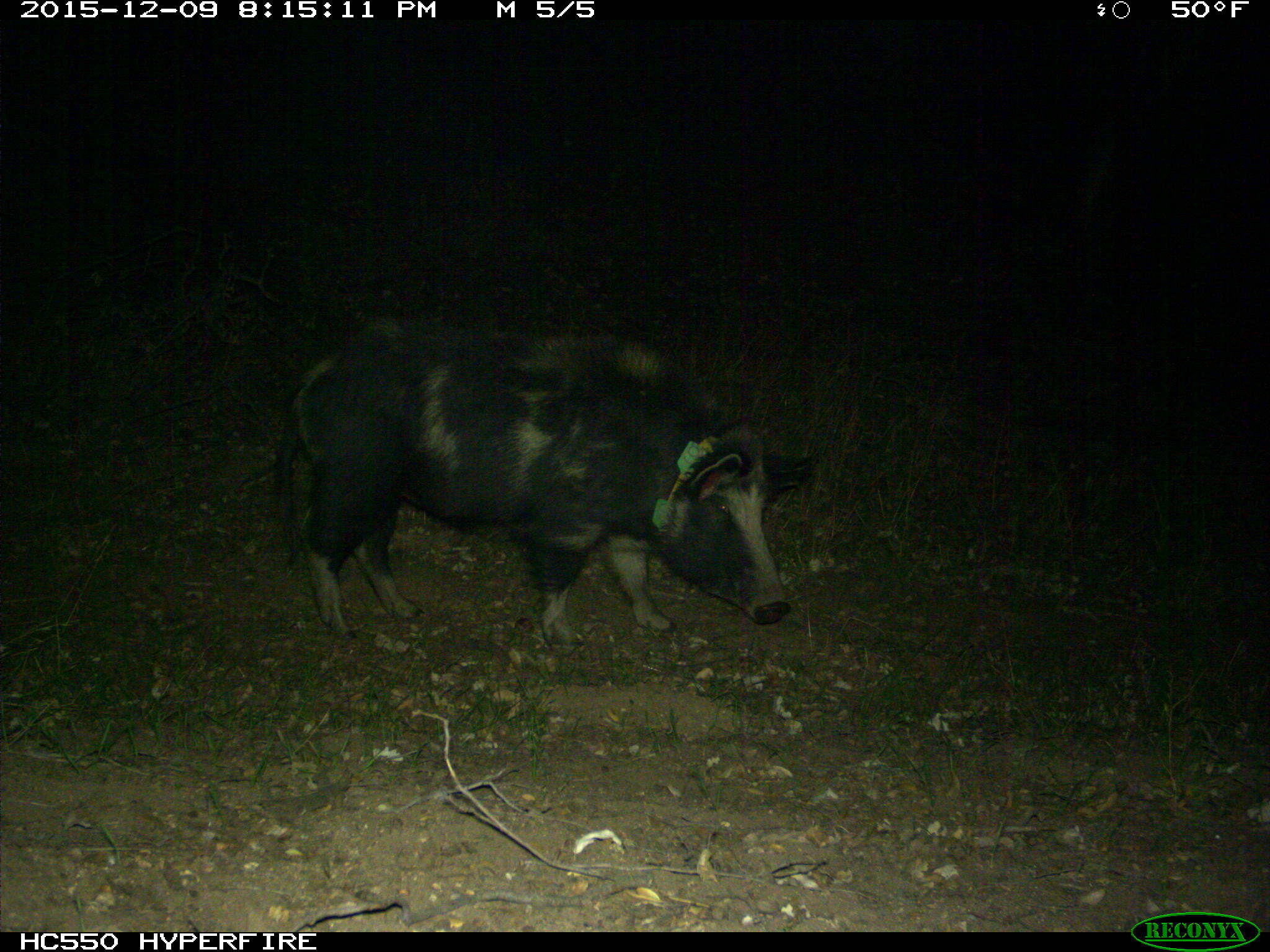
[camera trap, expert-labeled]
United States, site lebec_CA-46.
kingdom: Animalia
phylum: Chordata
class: Mammalia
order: Artiodactyla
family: Suidae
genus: Sus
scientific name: Sus scrofa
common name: wild boar